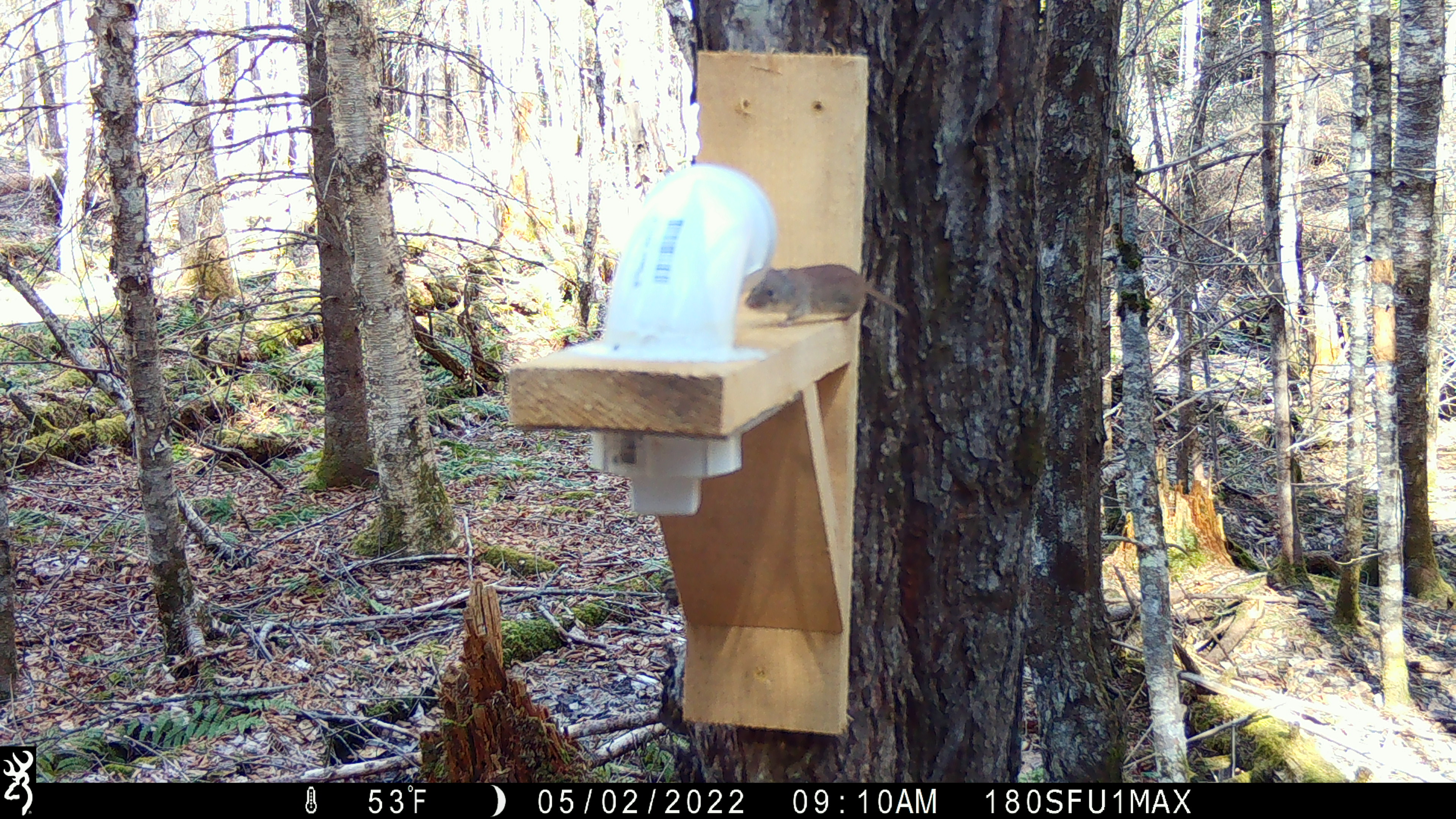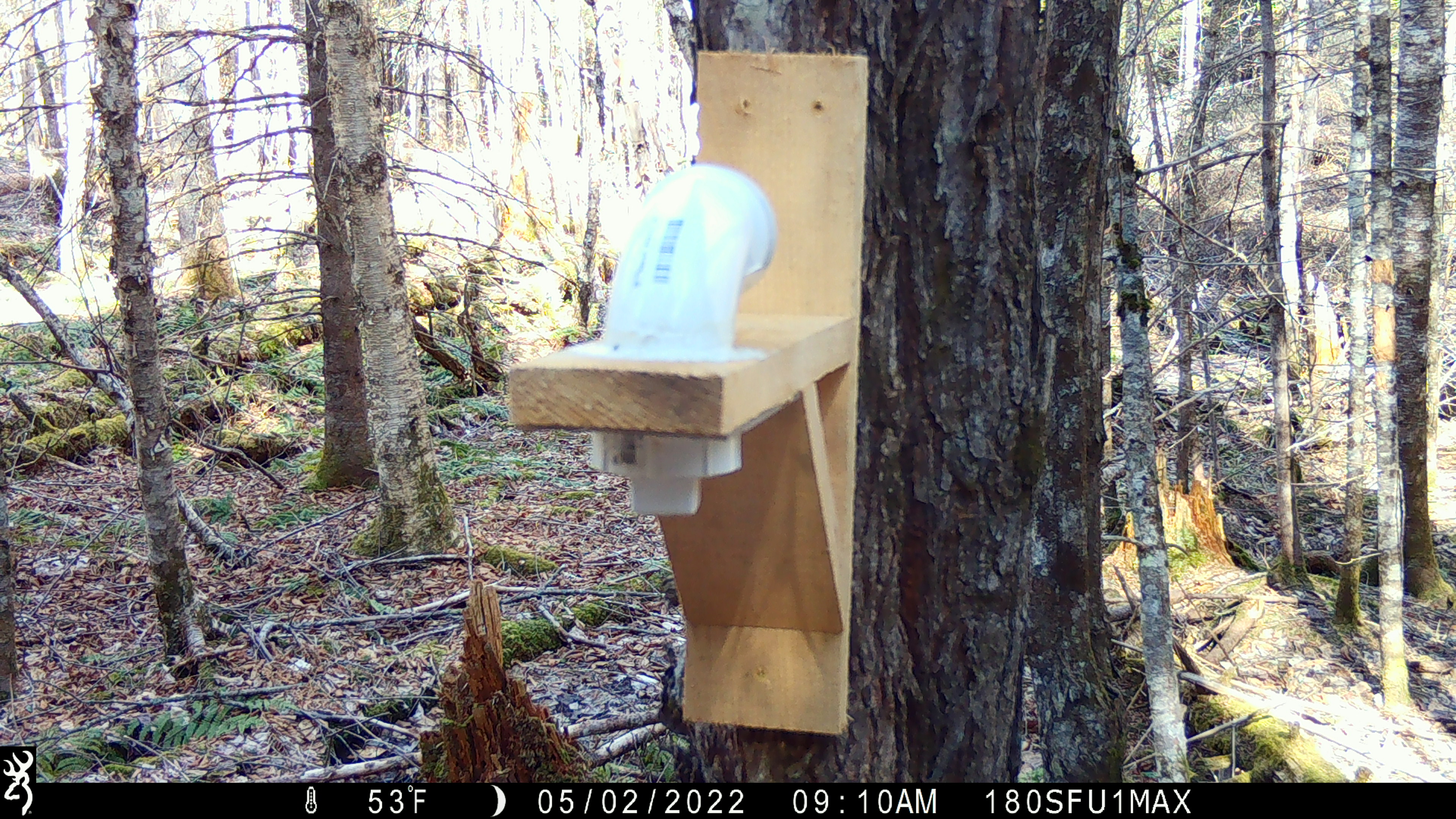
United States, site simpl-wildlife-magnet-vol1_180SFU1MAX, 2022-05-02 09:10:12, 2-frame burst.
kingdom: Animalia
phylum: Chordata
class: Mammalia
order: Rodentia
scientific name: Rodentia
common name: mouse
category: mouse sp.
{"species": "mouse sp. (mouse) (Rodentia)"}